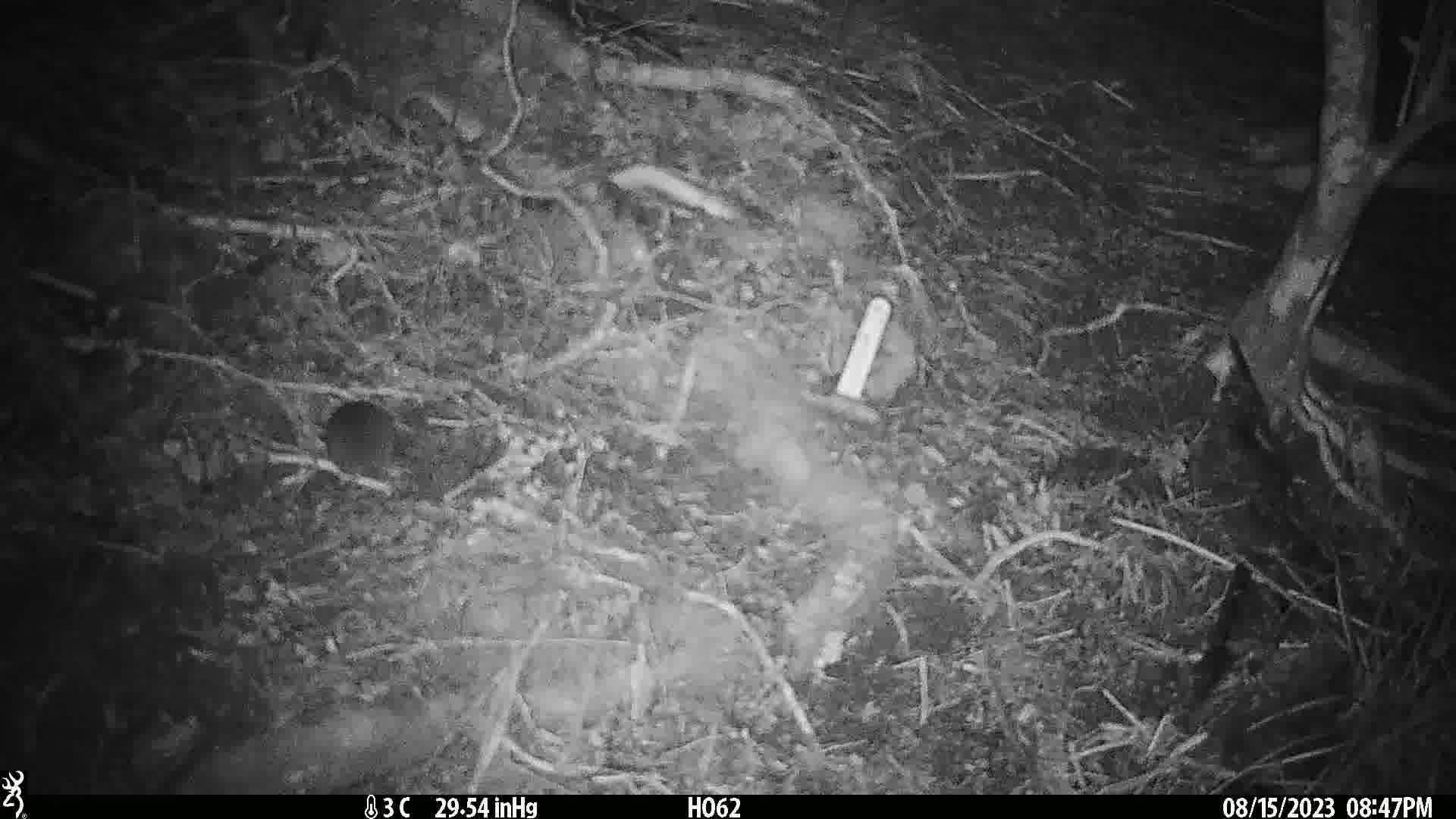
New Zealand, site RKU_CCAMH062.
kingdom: Animalia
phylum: Chordata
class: Mammalia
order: Rodentia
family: Muridae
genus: Rattus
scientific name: Rattus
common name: rat